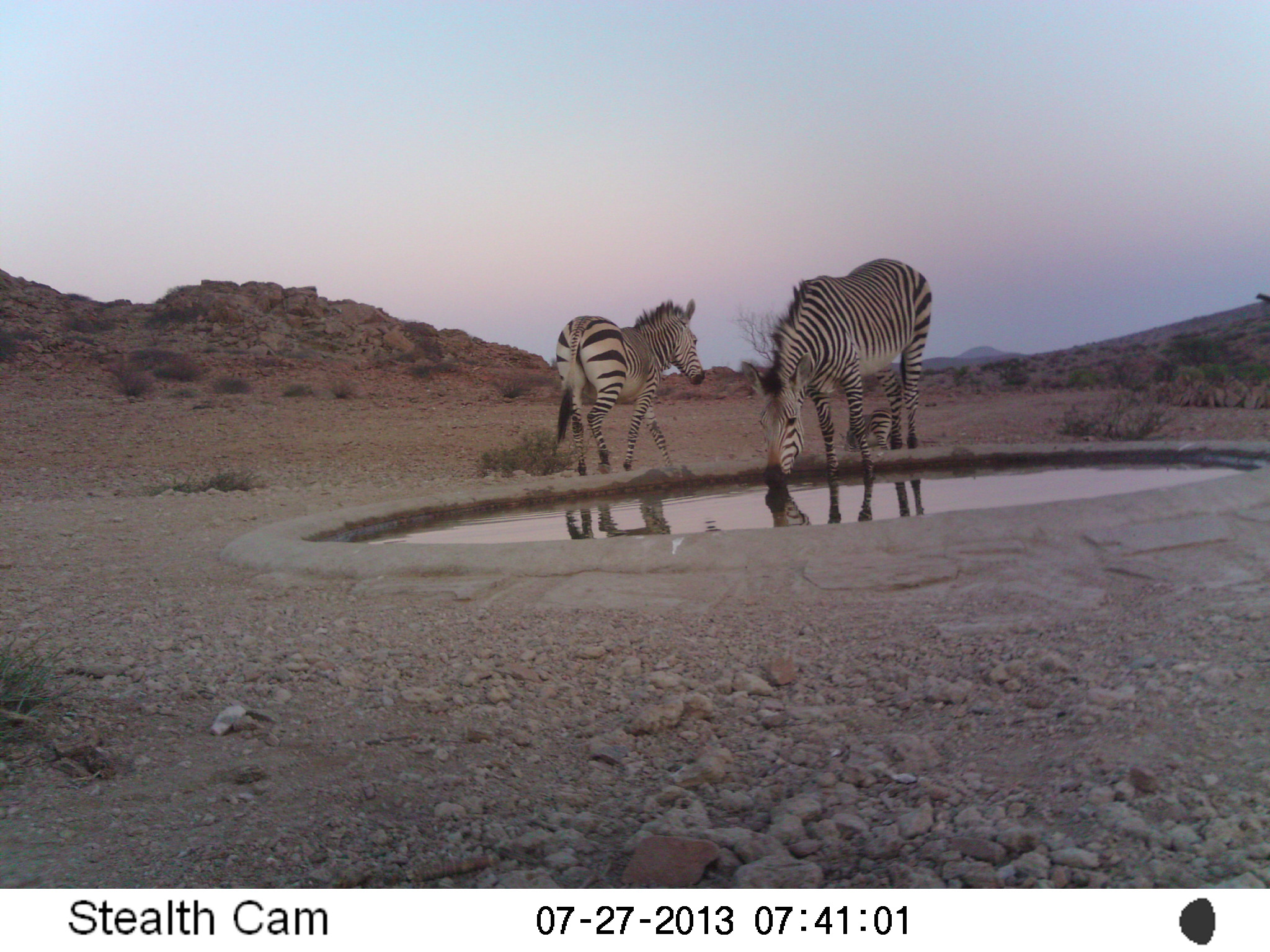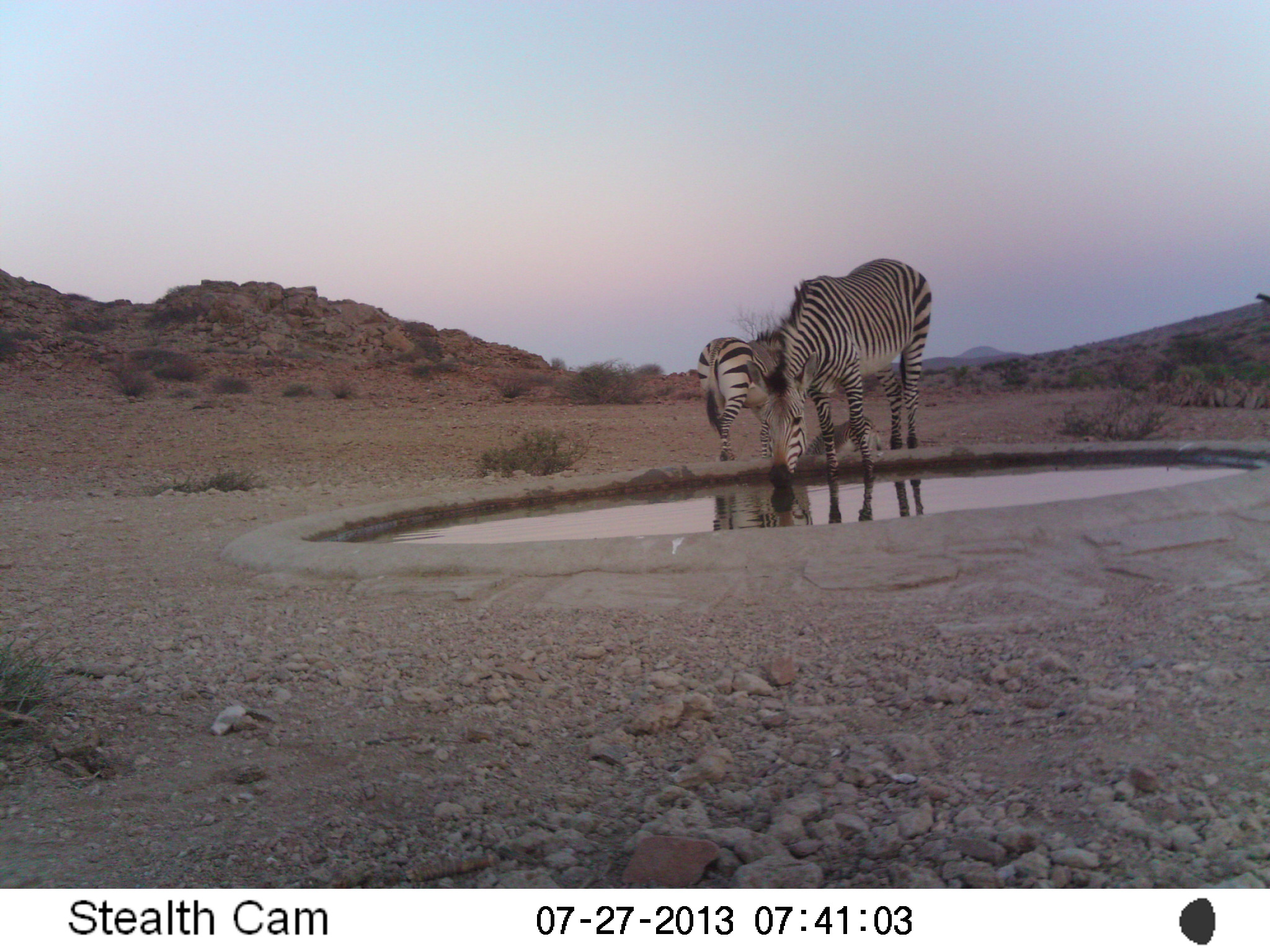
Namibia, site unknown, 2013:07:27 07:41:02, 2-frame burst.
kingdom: Animalia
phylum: Chordata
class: Mammalia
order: Perissodactyla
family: Equidae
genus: Equus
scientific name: Equus zebra hartmannae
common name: hartmann's mountain zebra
Equus zebra hartmannae (hartmann's mountain zebra).